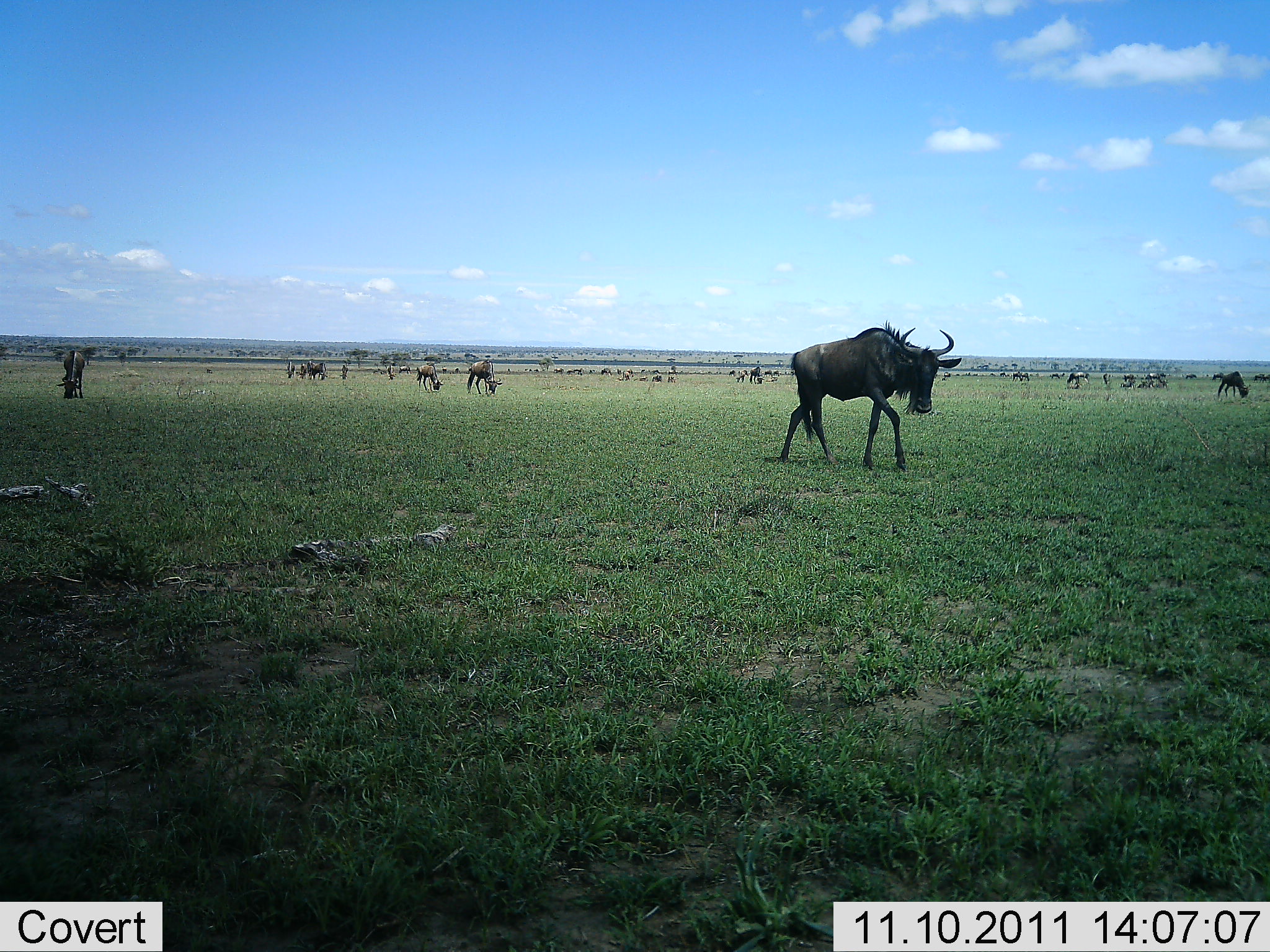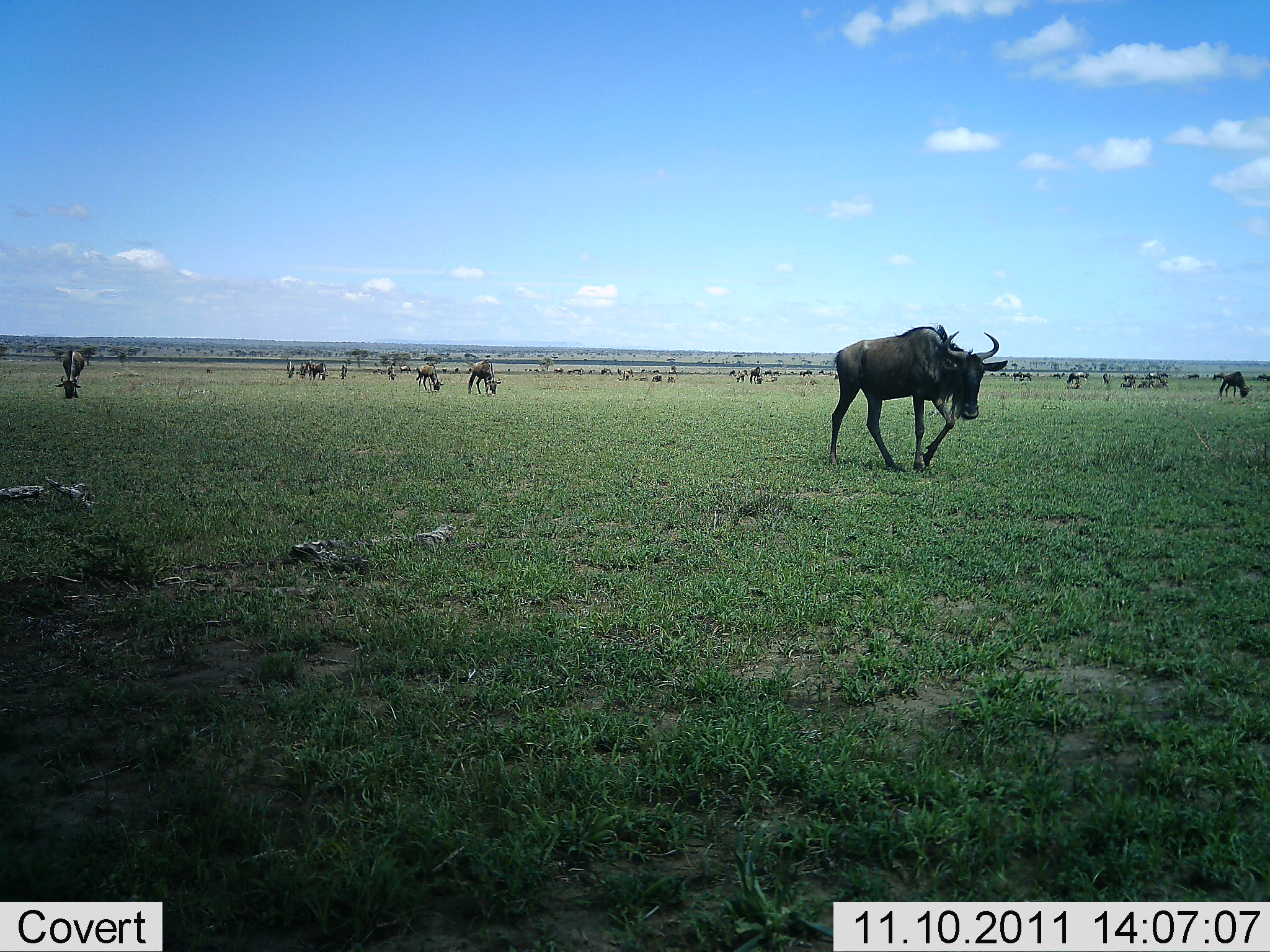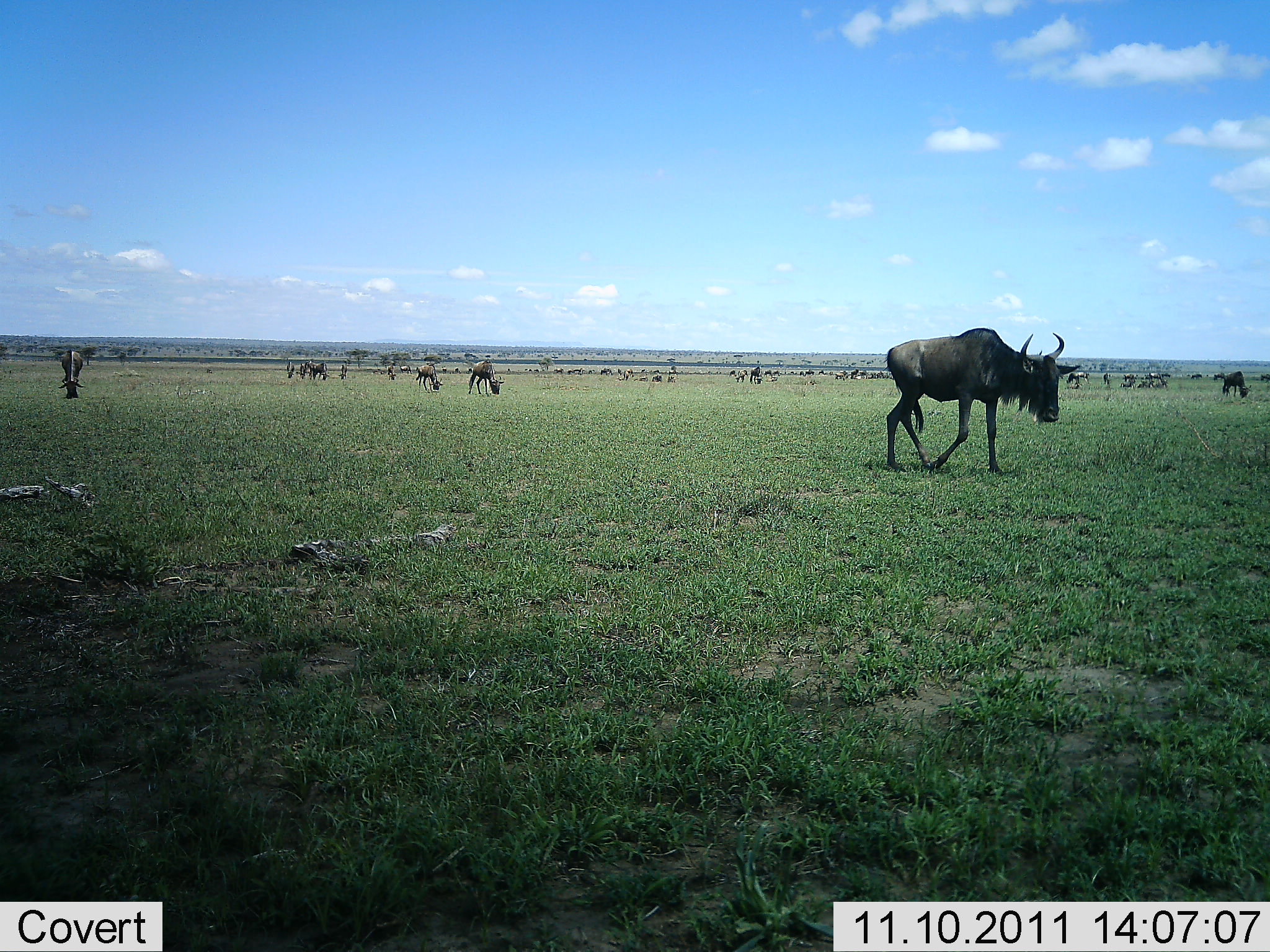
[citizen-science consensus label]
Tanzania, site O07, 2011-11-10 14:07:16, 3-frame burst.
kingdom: Animalia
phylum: Chordata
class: Mammalia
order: Artiodactyla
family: Bovidae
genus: Connochaetes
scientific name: Connochaetes taurinus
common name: blue wildebeest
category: wildebeest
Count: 11-50.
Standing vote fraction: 38%.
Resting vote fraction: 0%.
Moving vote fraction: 92%.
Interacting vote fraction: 0%.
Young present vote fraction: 0%.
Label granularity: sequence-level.